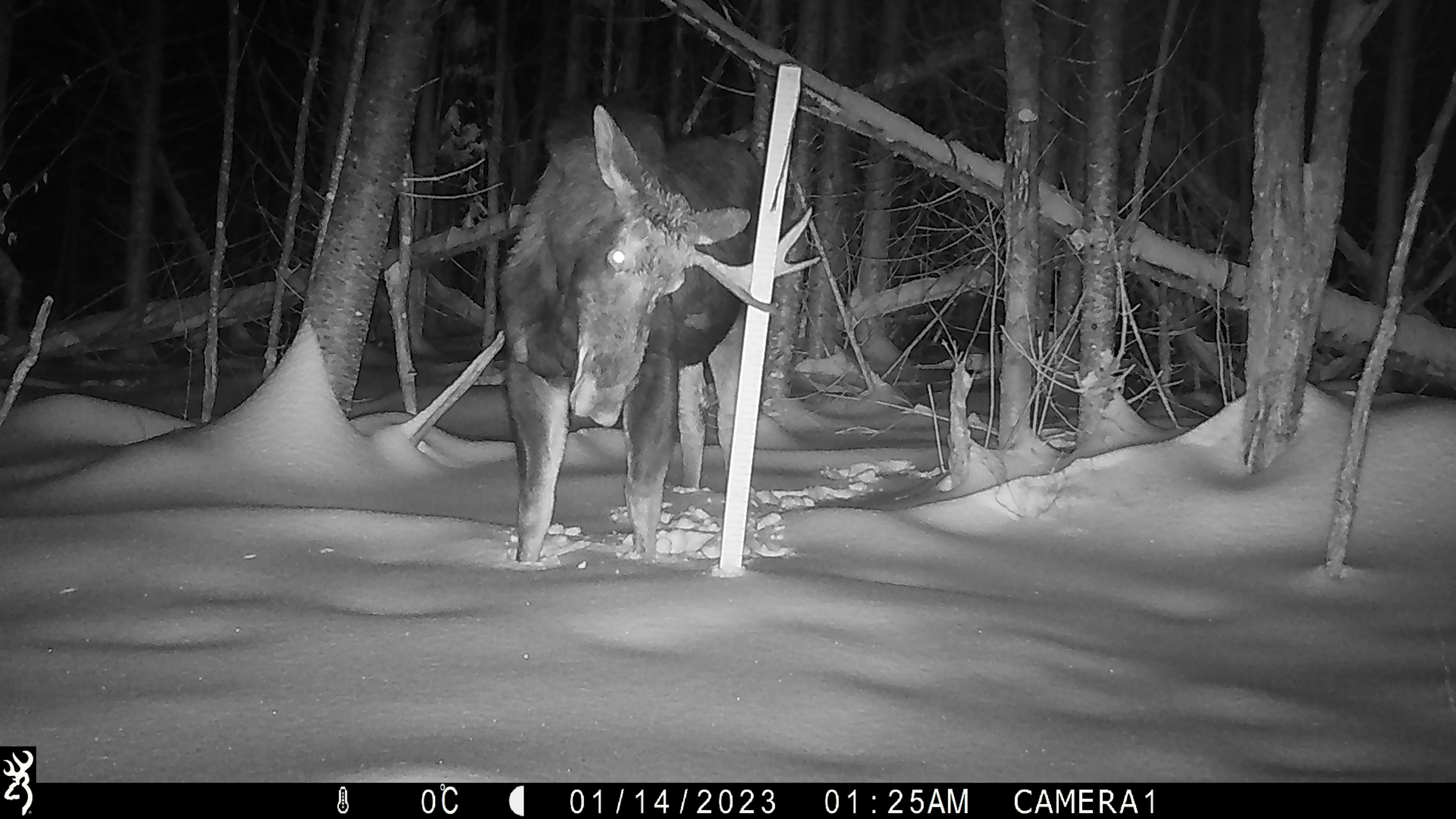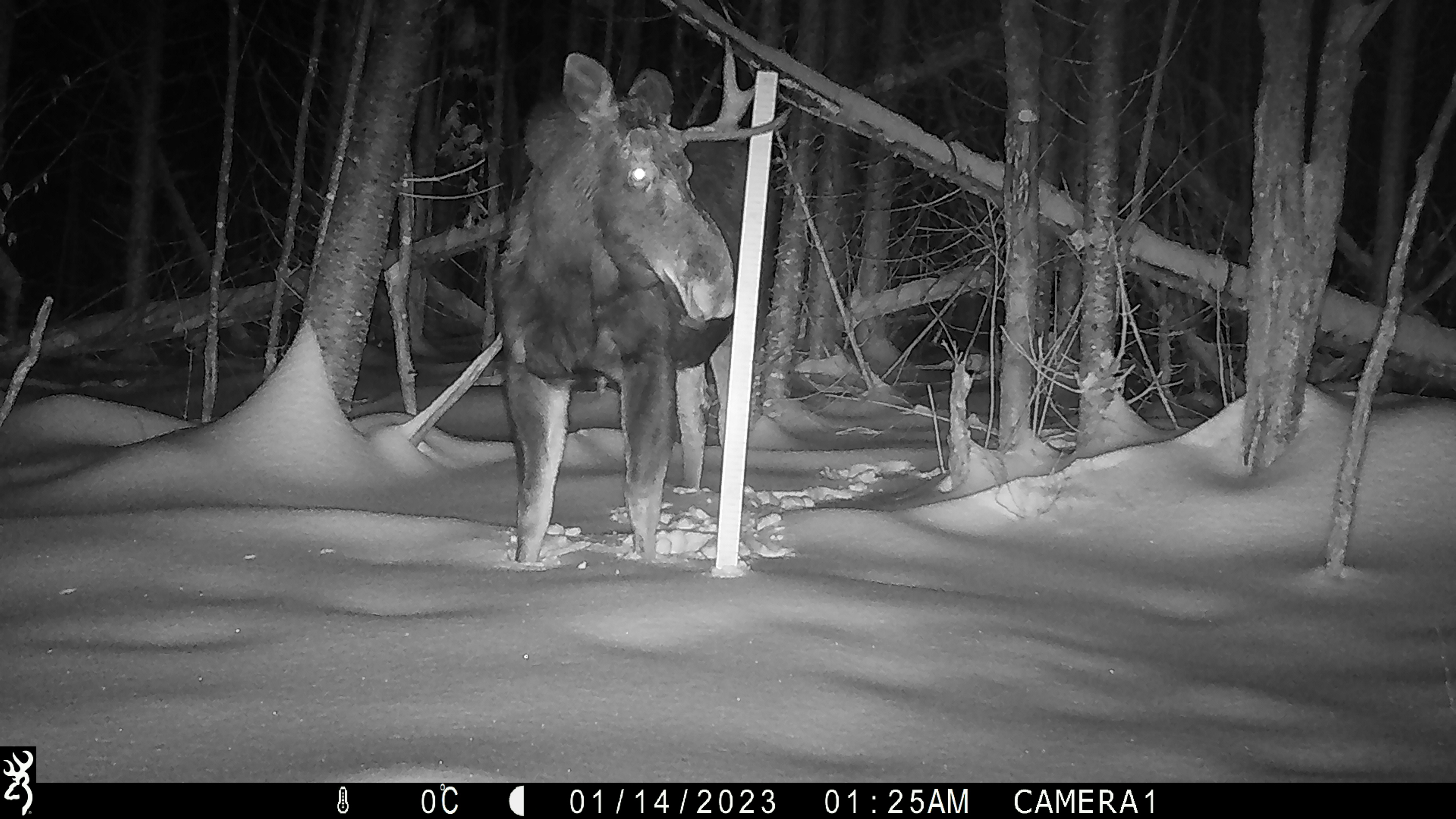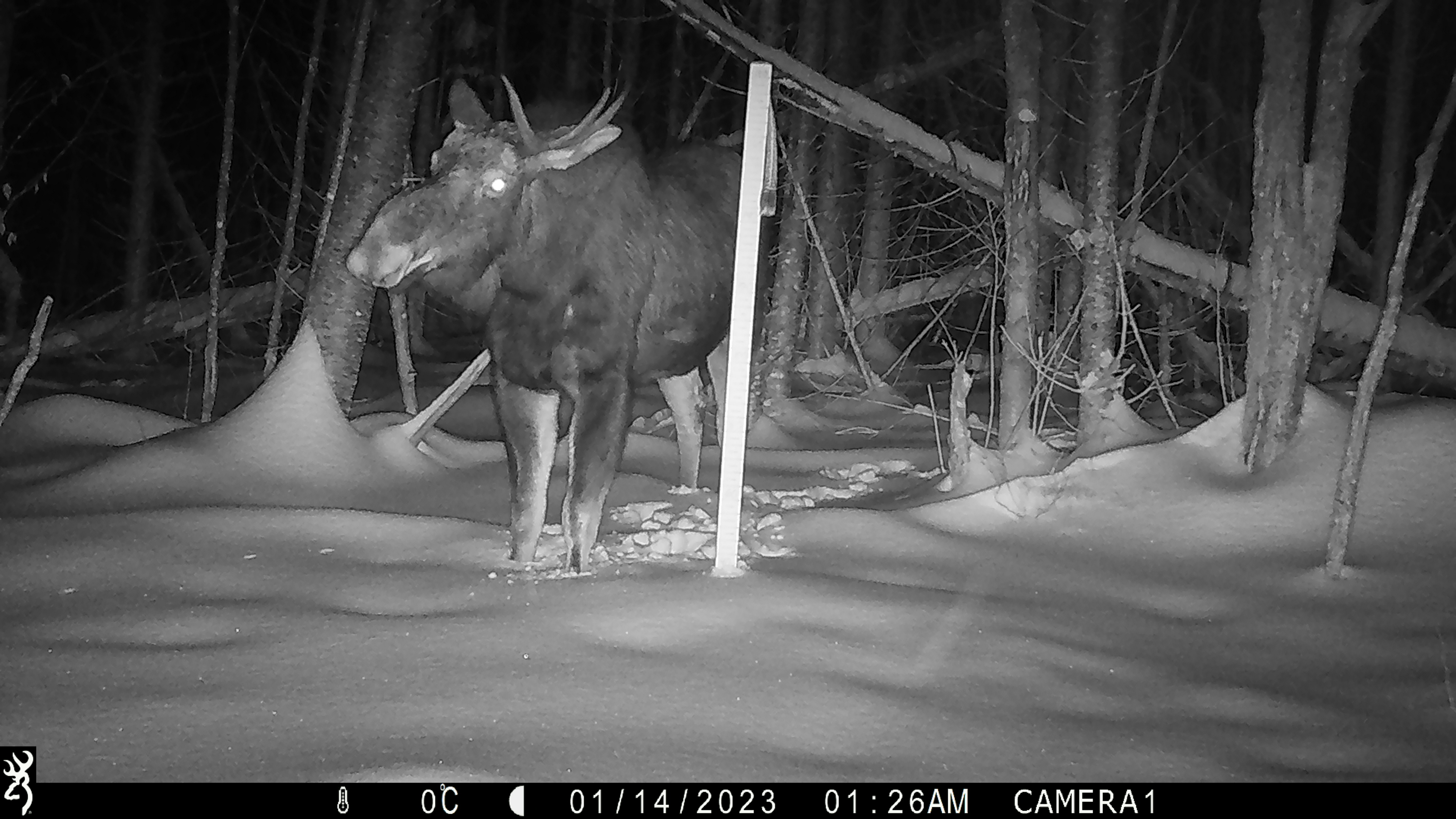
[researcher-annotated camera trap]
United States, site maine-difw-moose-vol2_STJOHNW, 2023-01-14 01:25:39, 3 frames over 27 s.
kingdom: Animalia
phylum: Chordata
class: Mammalia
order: Artiodactyla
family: Cervidae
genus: Alces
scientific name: Alces alces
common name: moose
Moose (Alces alces).